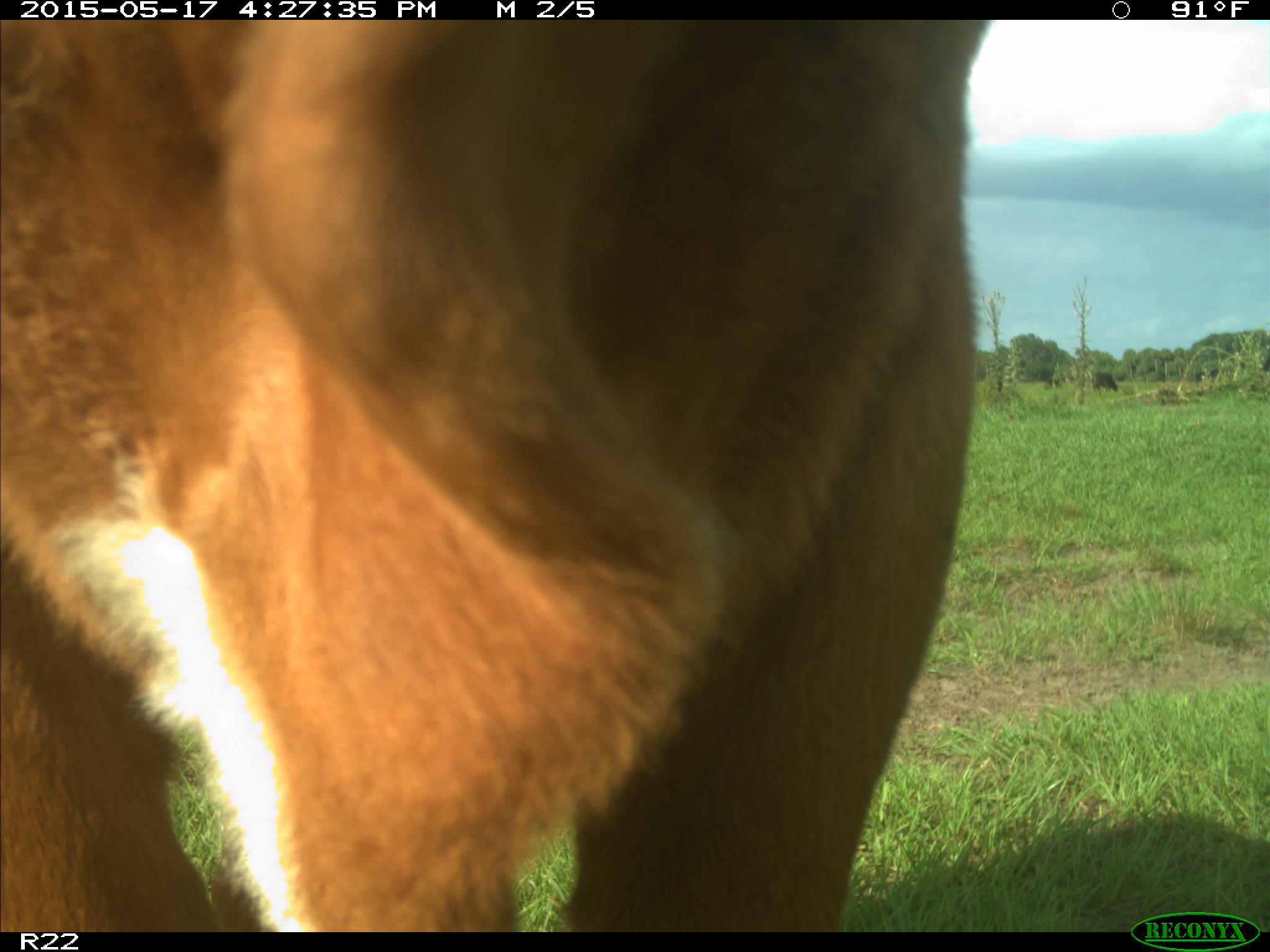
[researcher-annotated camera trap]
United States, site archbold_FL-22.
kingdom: Animalia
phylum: Chordata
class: Mammalia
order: Artiodactyla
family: Bovidae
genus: Bos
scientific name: Bos taurus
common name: domestic cow